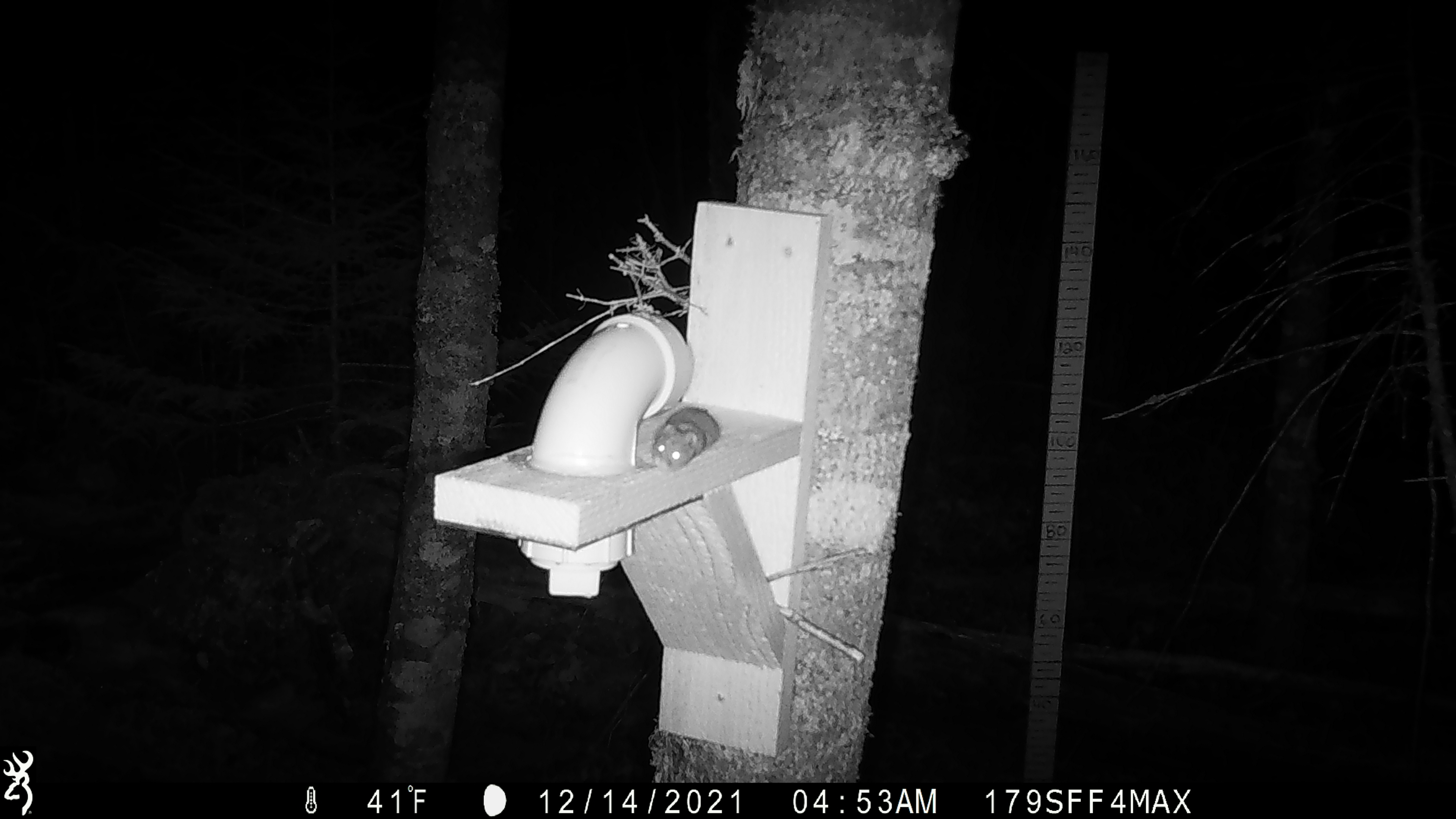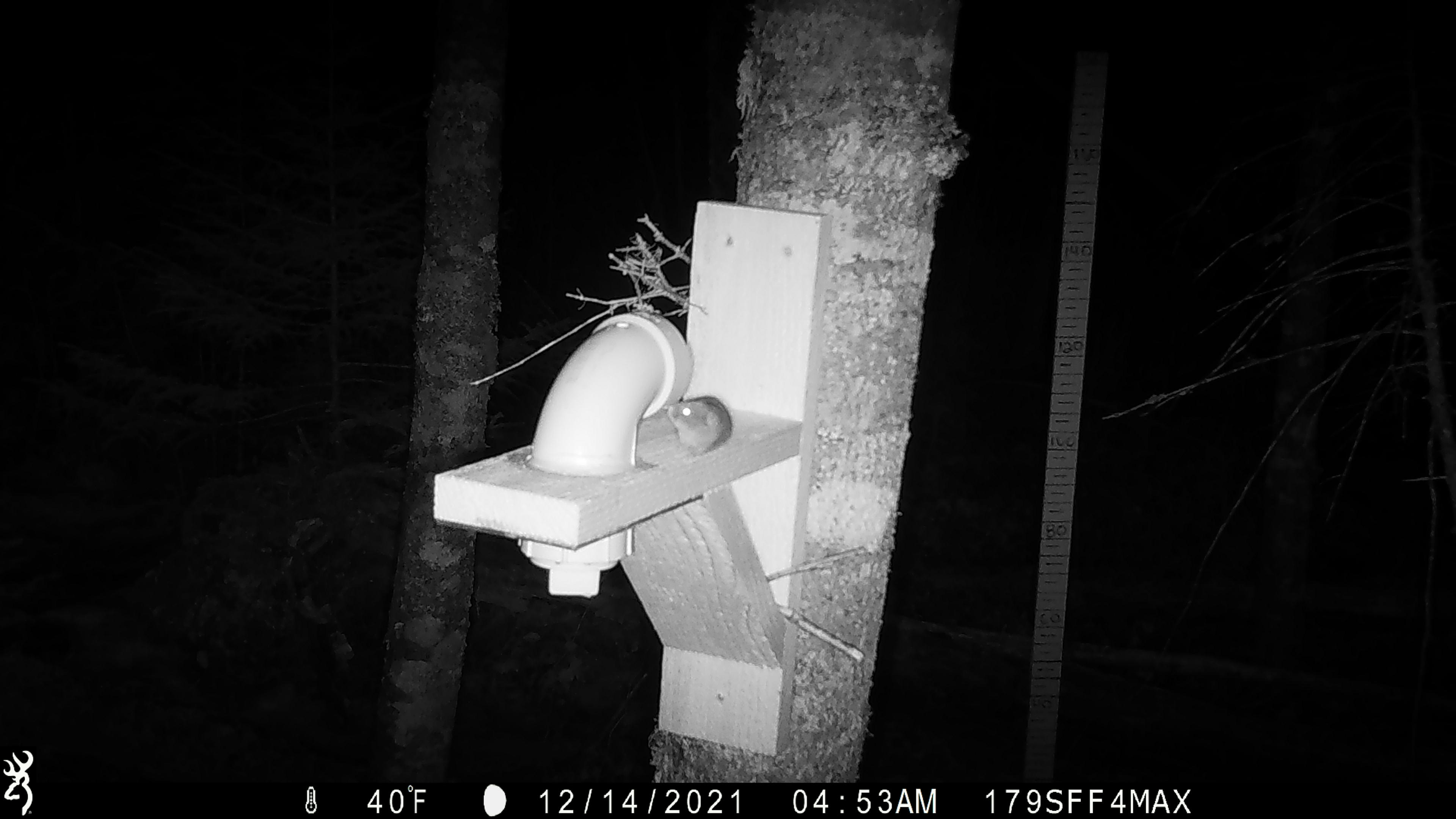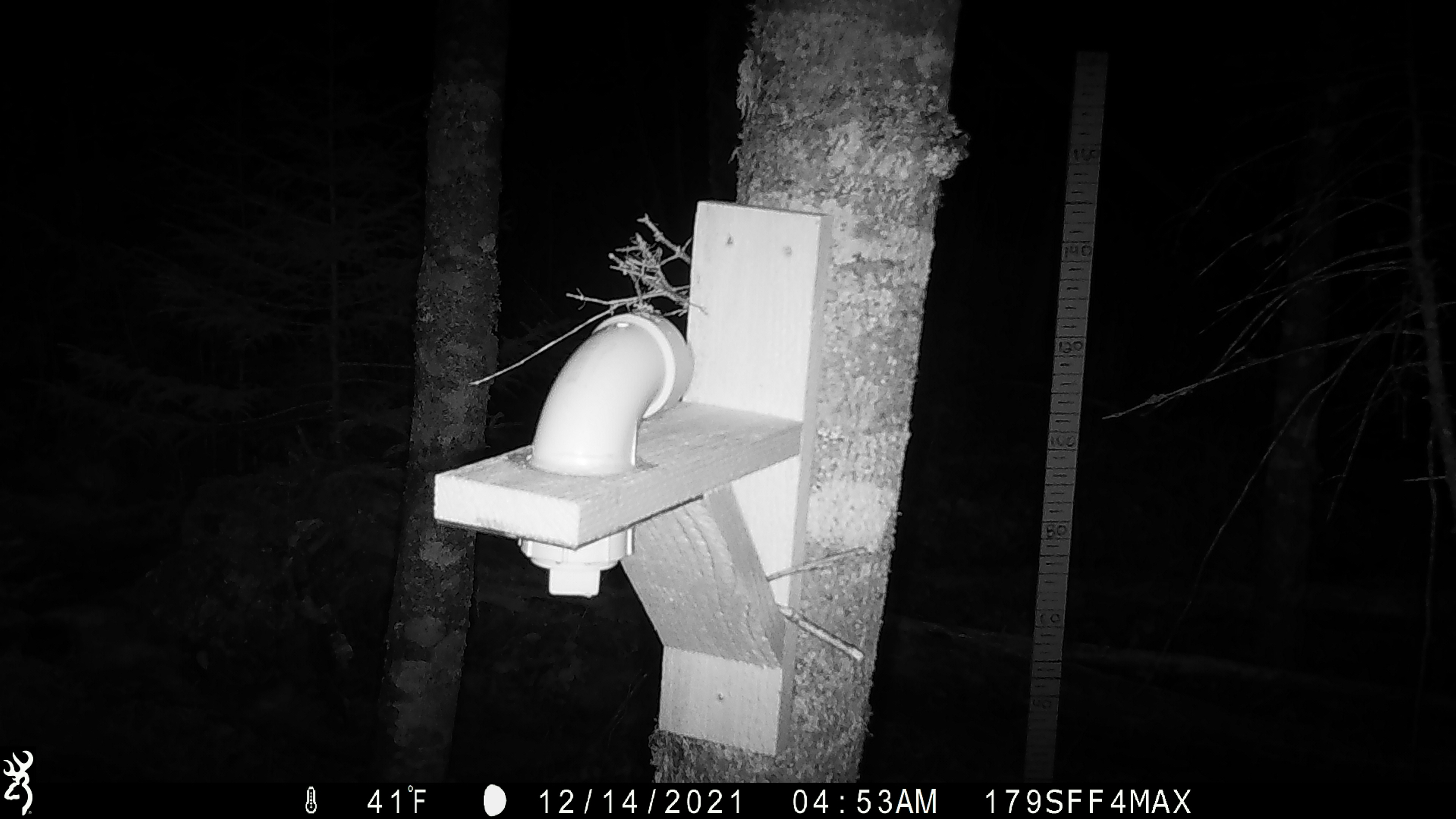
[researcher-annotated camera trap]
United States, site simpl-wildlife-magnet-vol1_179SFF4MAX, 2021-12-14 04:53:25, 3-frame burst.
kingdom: Animalia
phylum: Chordata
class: Mammalia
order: Rodentia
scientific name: Rodentia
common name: mouse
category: mouse sp.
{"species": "mouse sp. (mouse) (Rodentia)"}